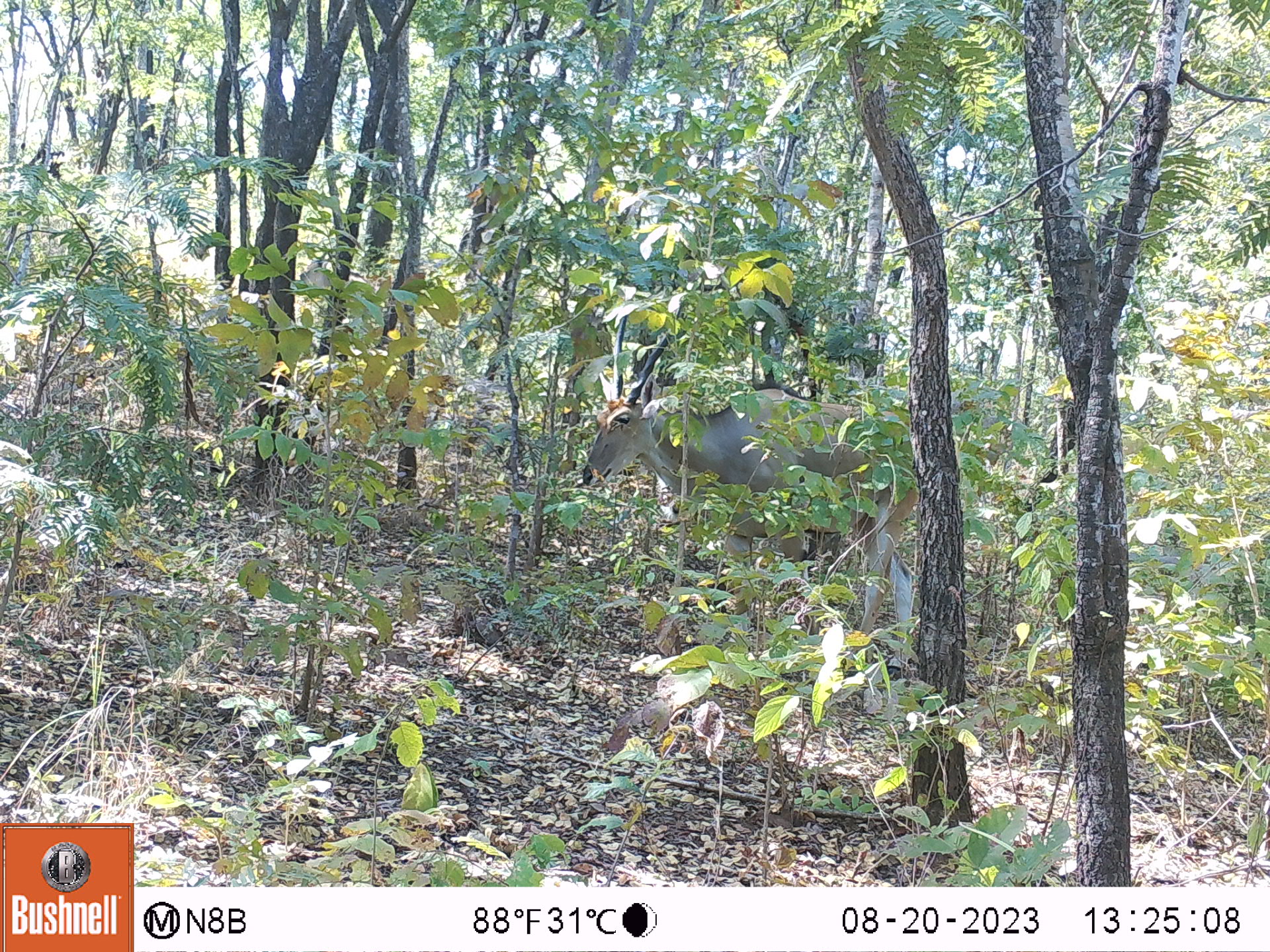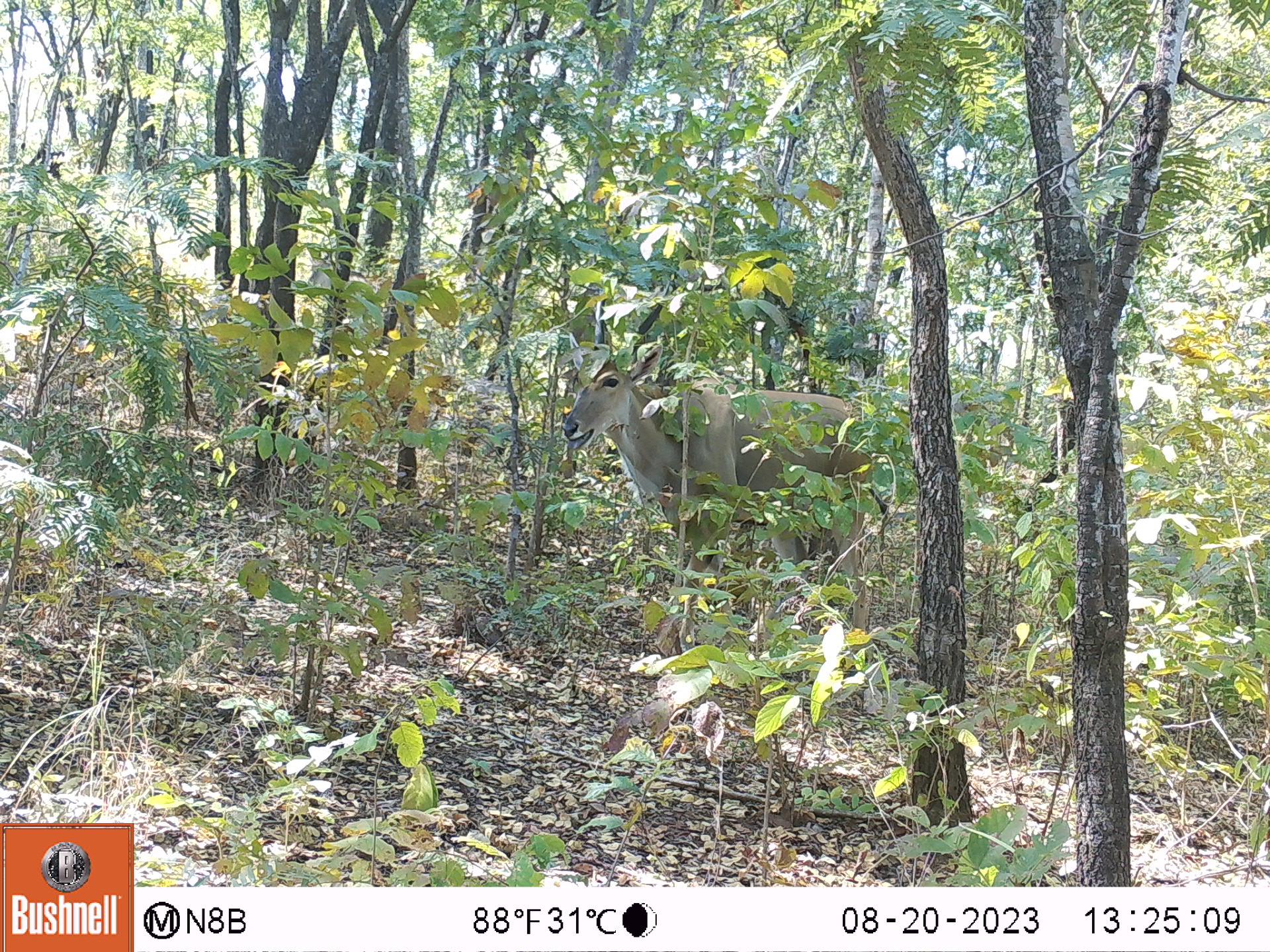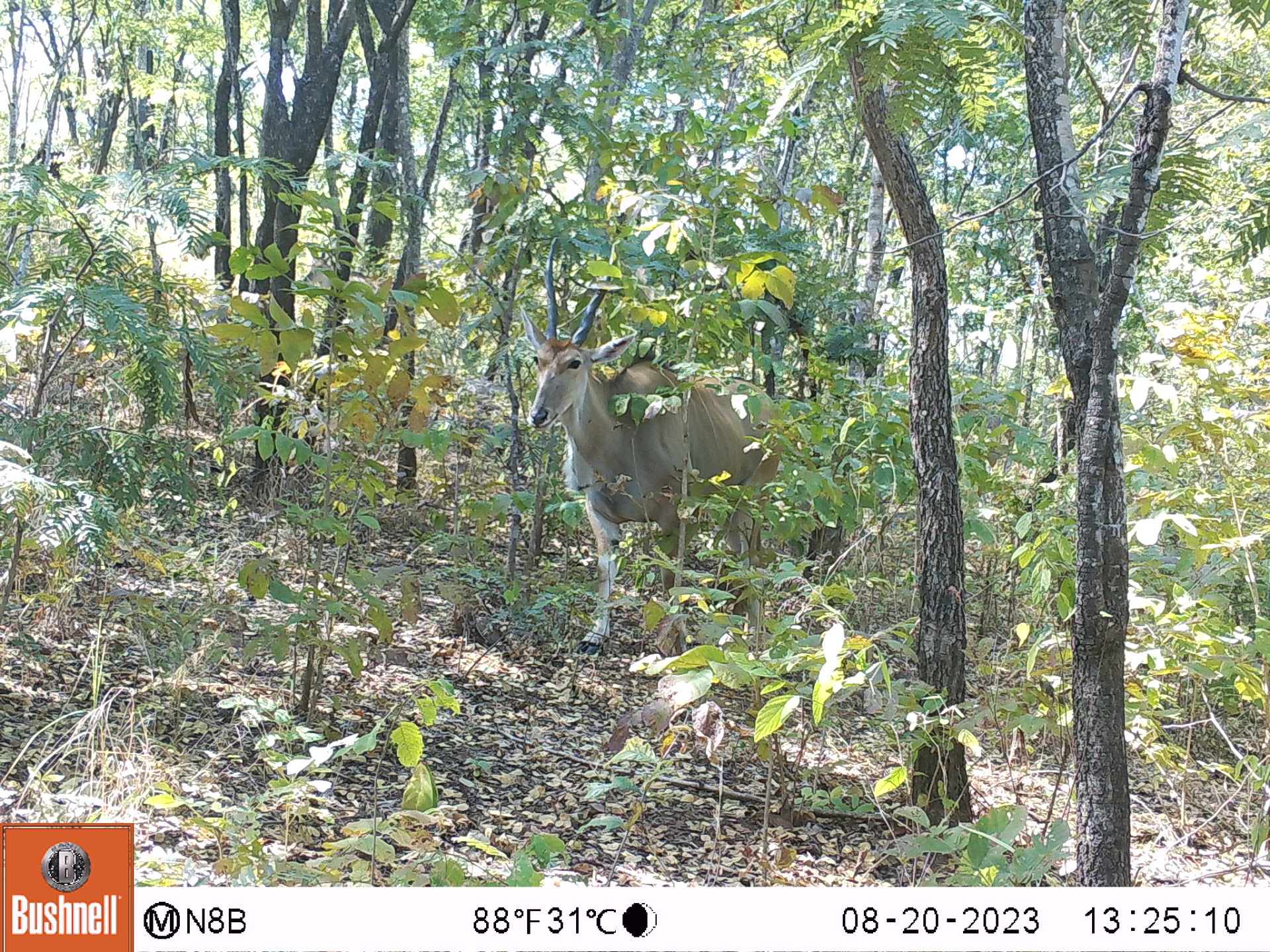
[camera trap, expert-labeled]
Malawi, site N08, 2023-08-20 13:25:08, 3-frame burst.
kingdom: Animalia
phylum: Chordata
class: Mammalia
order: Artiodactyla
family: Bovidae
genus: Tragelaphus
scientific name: Tragelaphus oryx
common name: common eland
Common eland (Tragelaphus oryx), count 1.